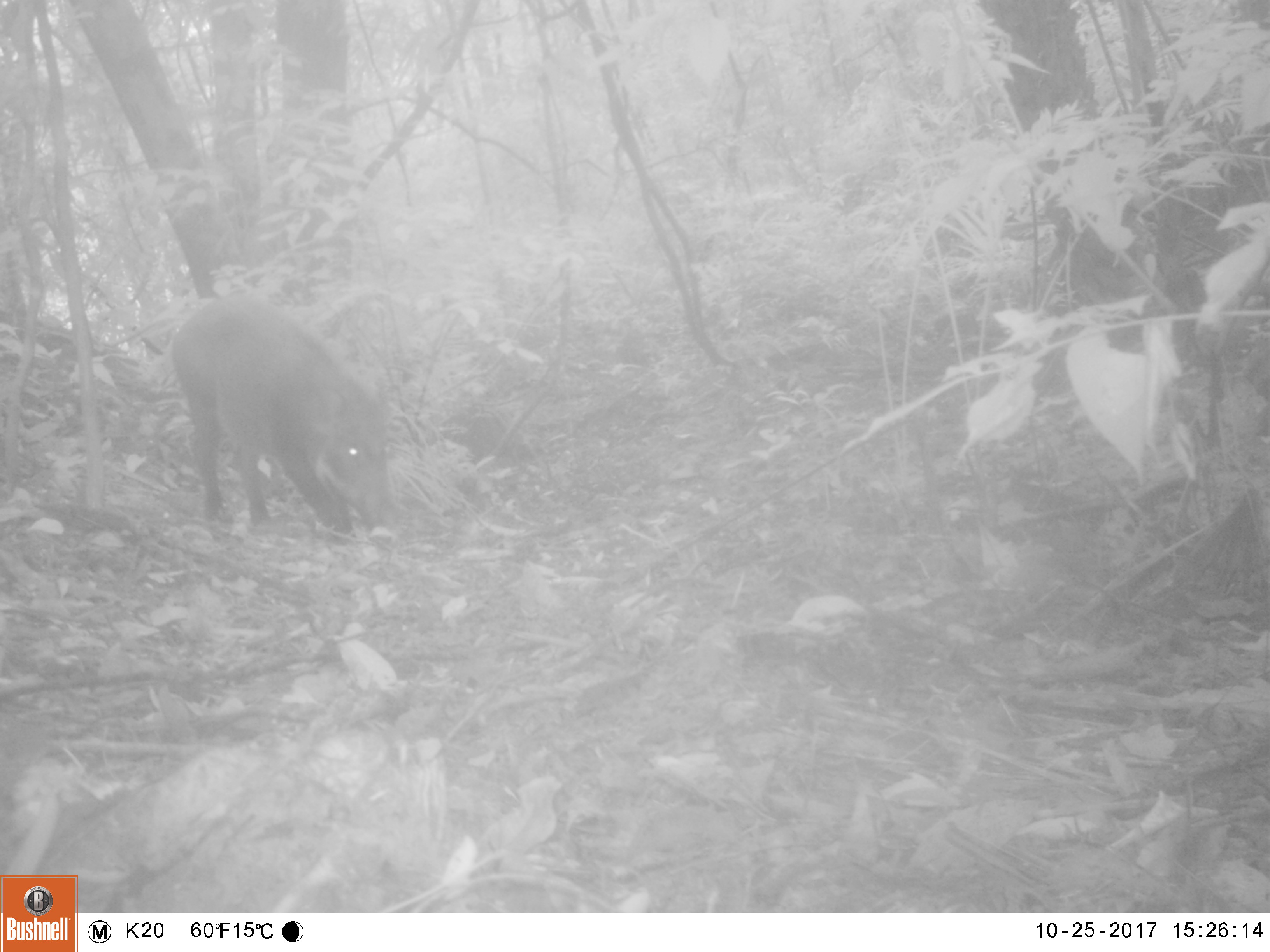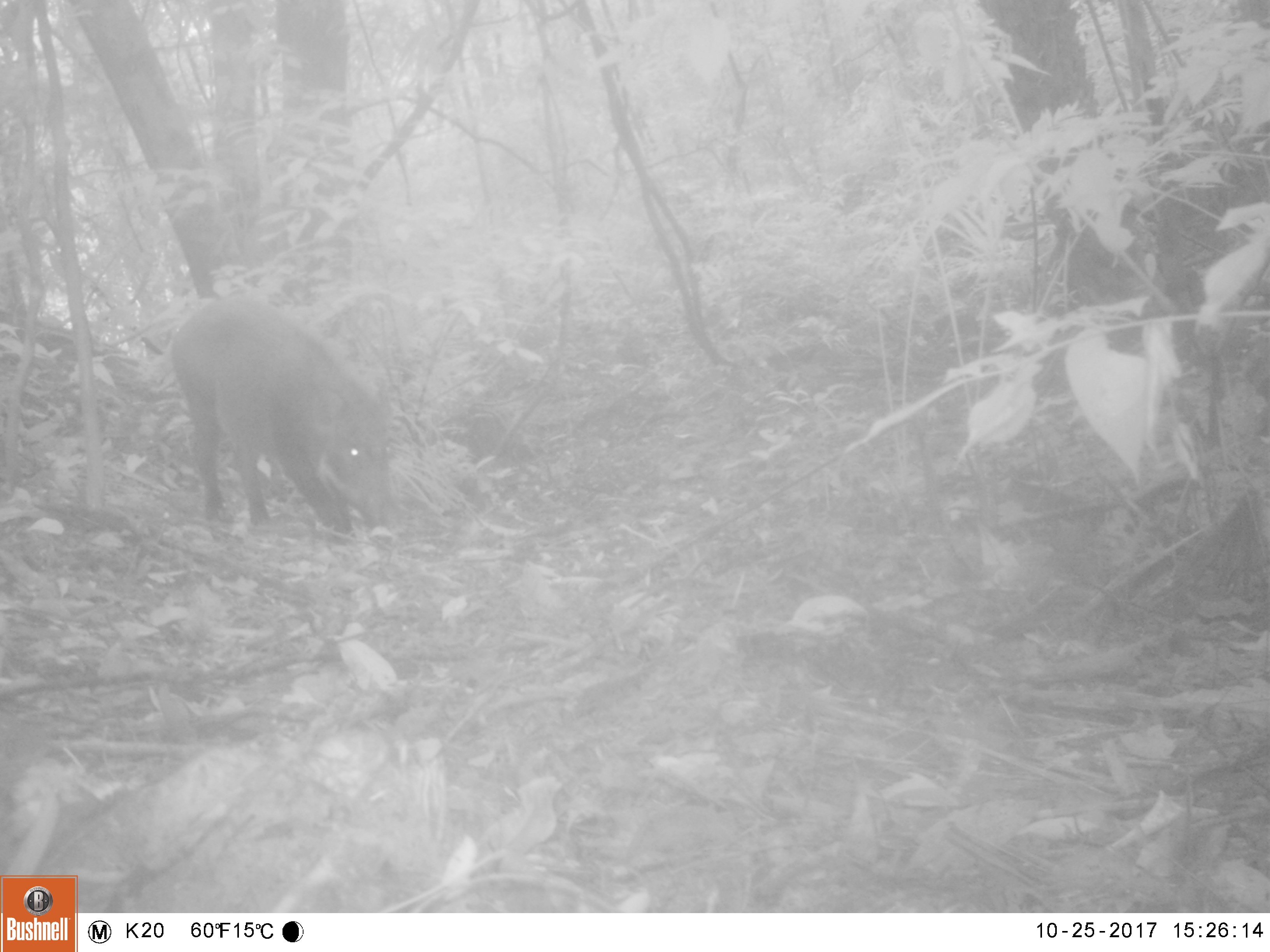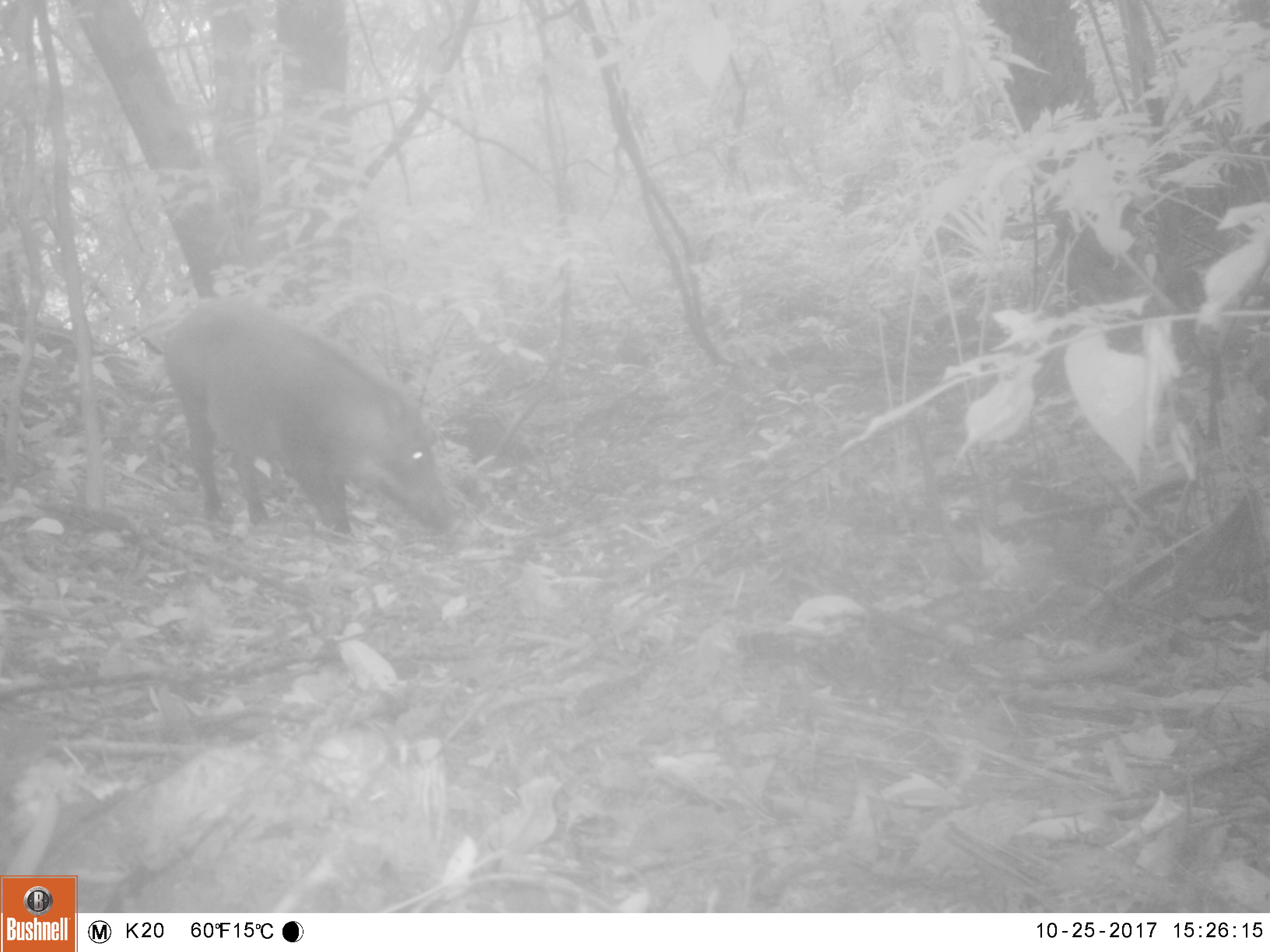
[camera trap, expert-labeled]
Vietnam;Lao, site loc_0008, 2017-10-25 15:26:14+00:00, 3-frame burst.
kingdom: Animalia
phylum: Chordata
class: Mammalia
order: Artiodactyla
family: Suidae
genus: Sus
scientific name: Sus scrofa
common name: eurasian wild pig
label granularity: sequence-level